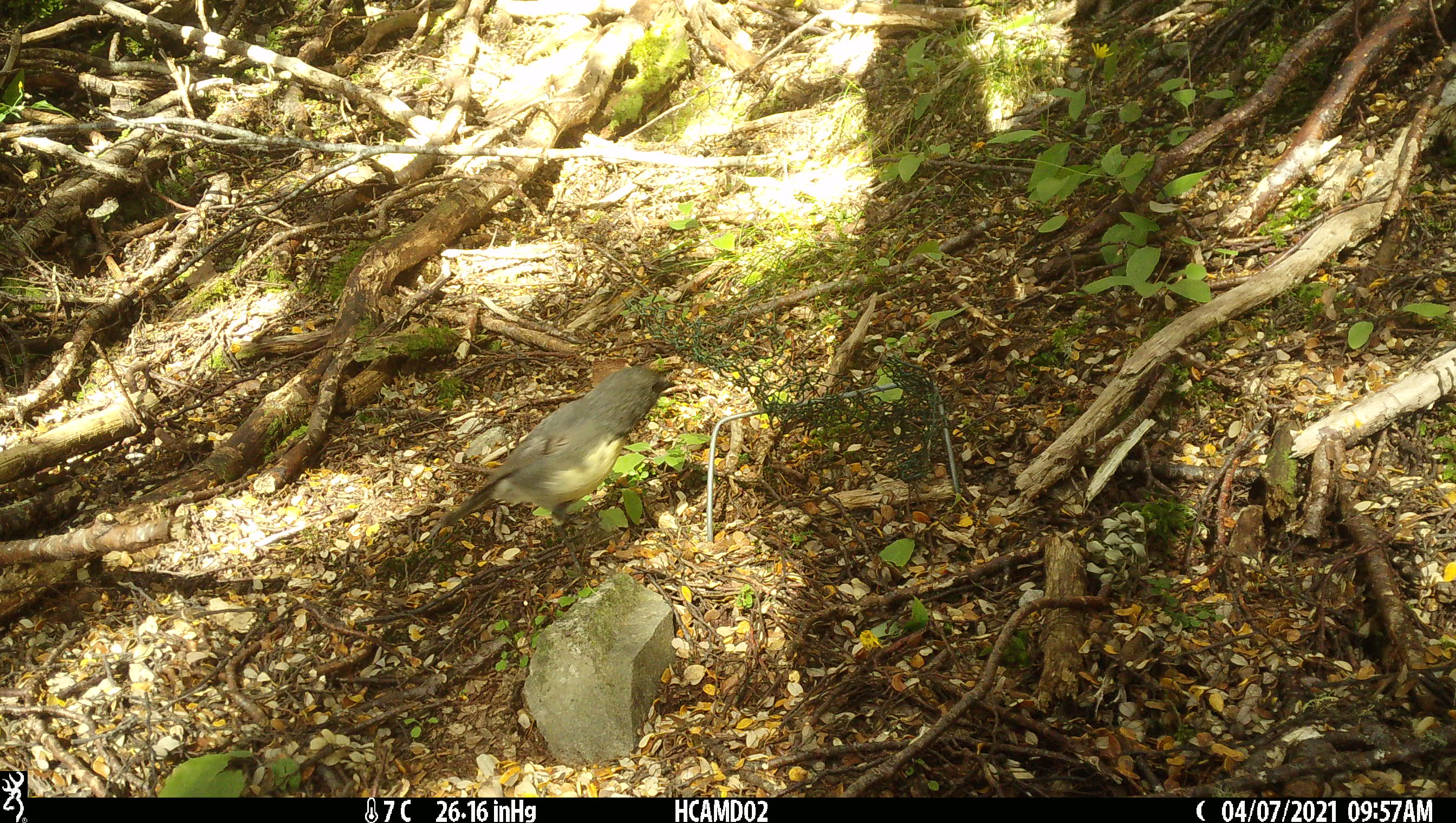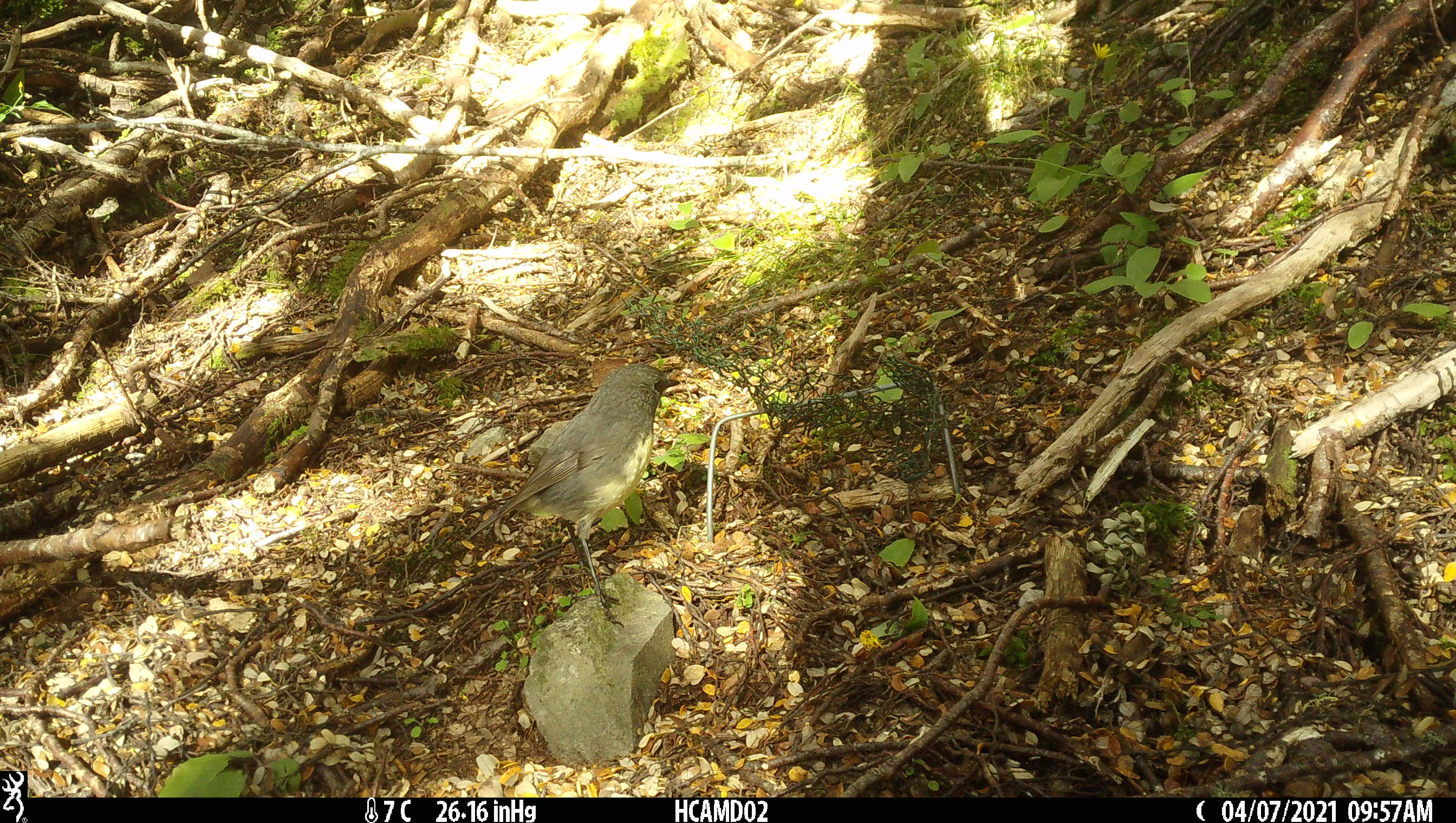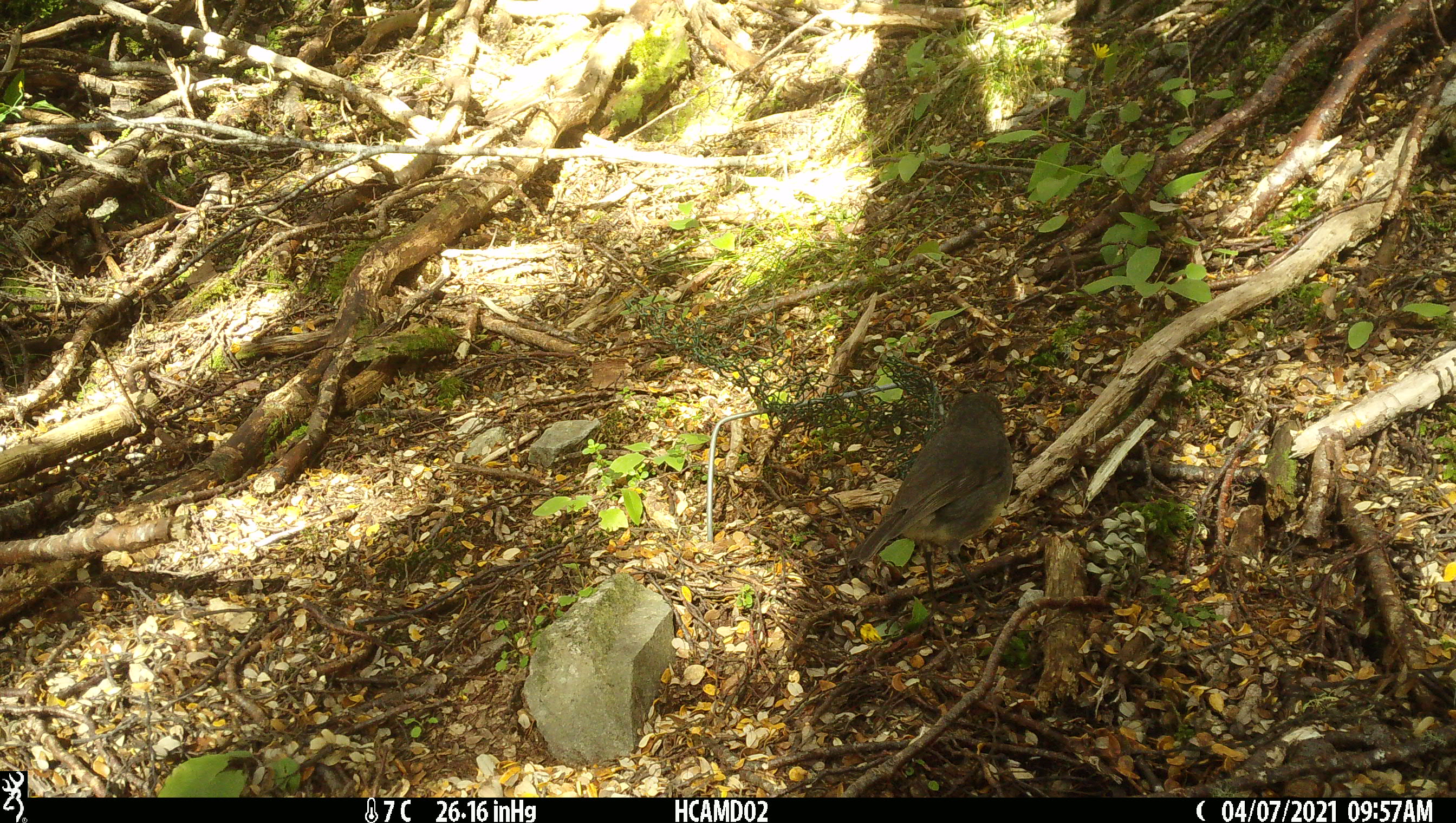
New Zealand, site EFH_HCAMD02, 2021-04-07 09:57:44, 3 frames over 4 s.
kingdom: Animalia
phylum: Chordata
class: Aves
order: Passeriformes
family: Petroicidae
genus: Petroica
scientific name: Petroica australis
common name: new zealand robin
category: robin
Robin (new zealand robin) (Petroica australis).